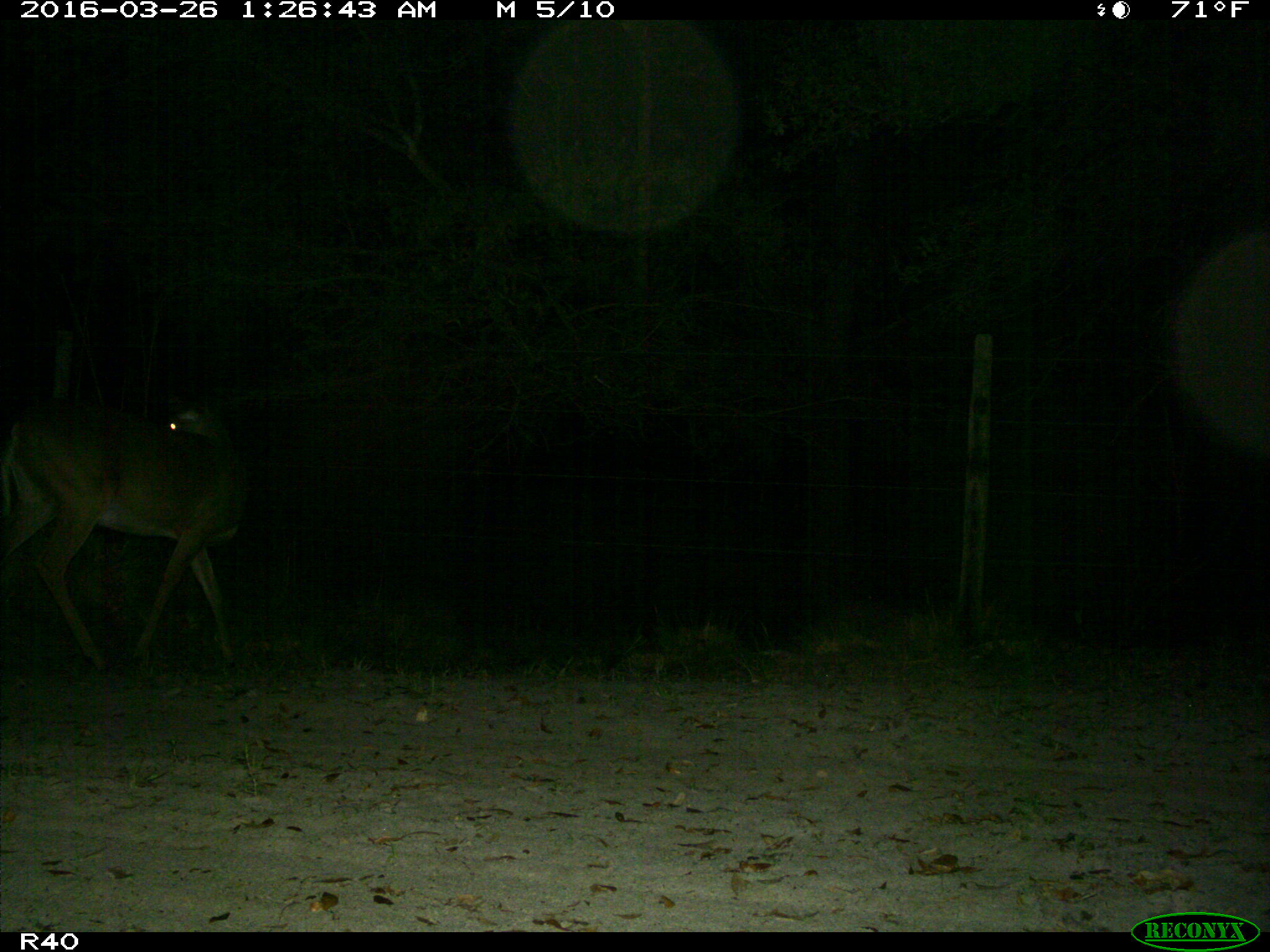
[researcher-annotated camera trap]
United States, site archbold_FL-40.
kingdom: Animalia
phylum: Chordata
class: Mammalia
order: Artiodactyla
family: Cervidae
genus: Odocoileus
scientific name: Odocoileus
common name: deer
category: unidentified deer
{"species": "unidentified deer (deer) (Odocoileus)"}